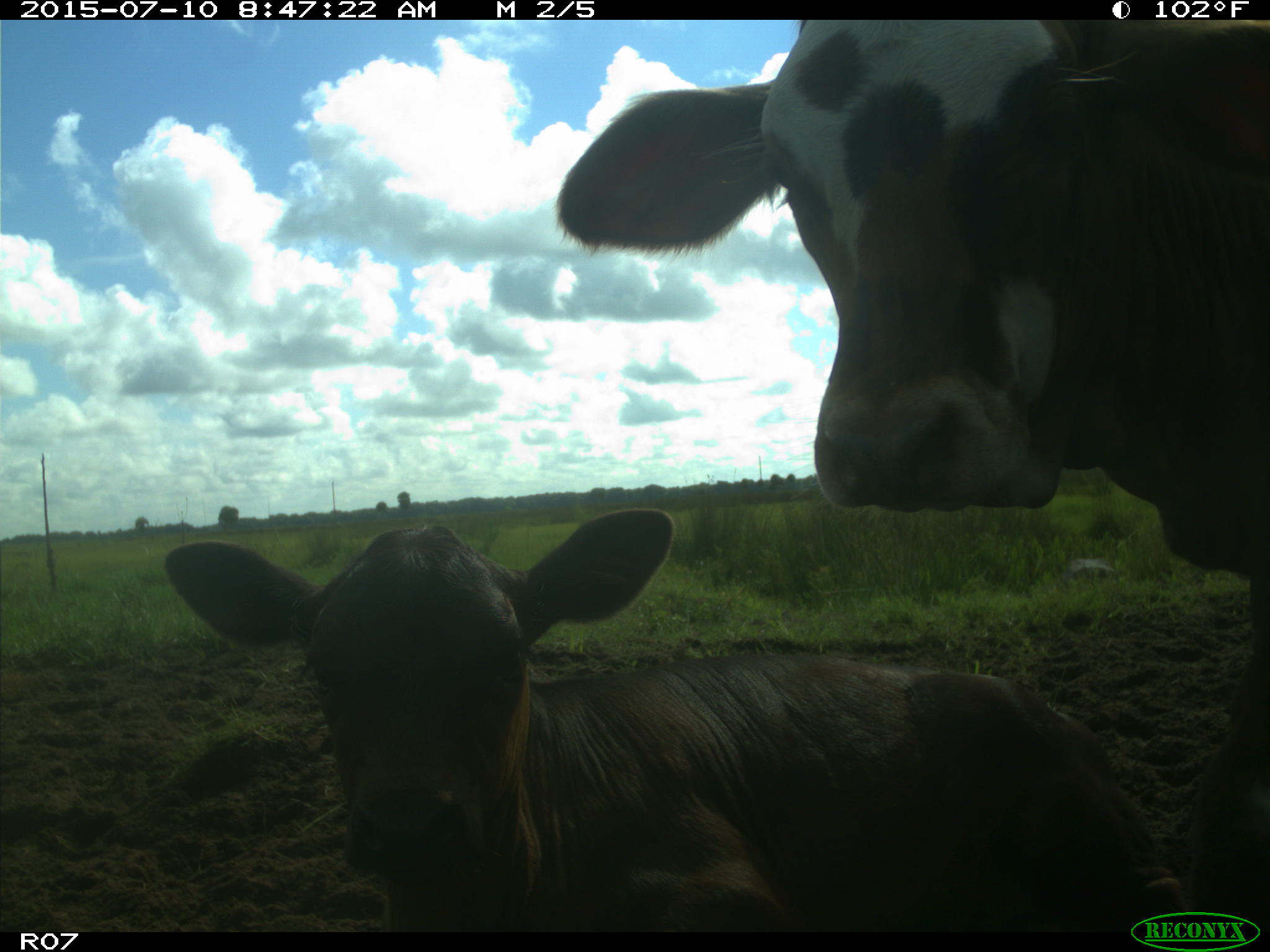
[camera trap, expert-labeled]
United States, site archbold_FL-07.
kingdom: Animalia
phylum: Chordata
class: Mammalia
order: Artiodactyla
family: Bovidae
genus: Bos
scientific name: Bos taurus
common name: domestic cow